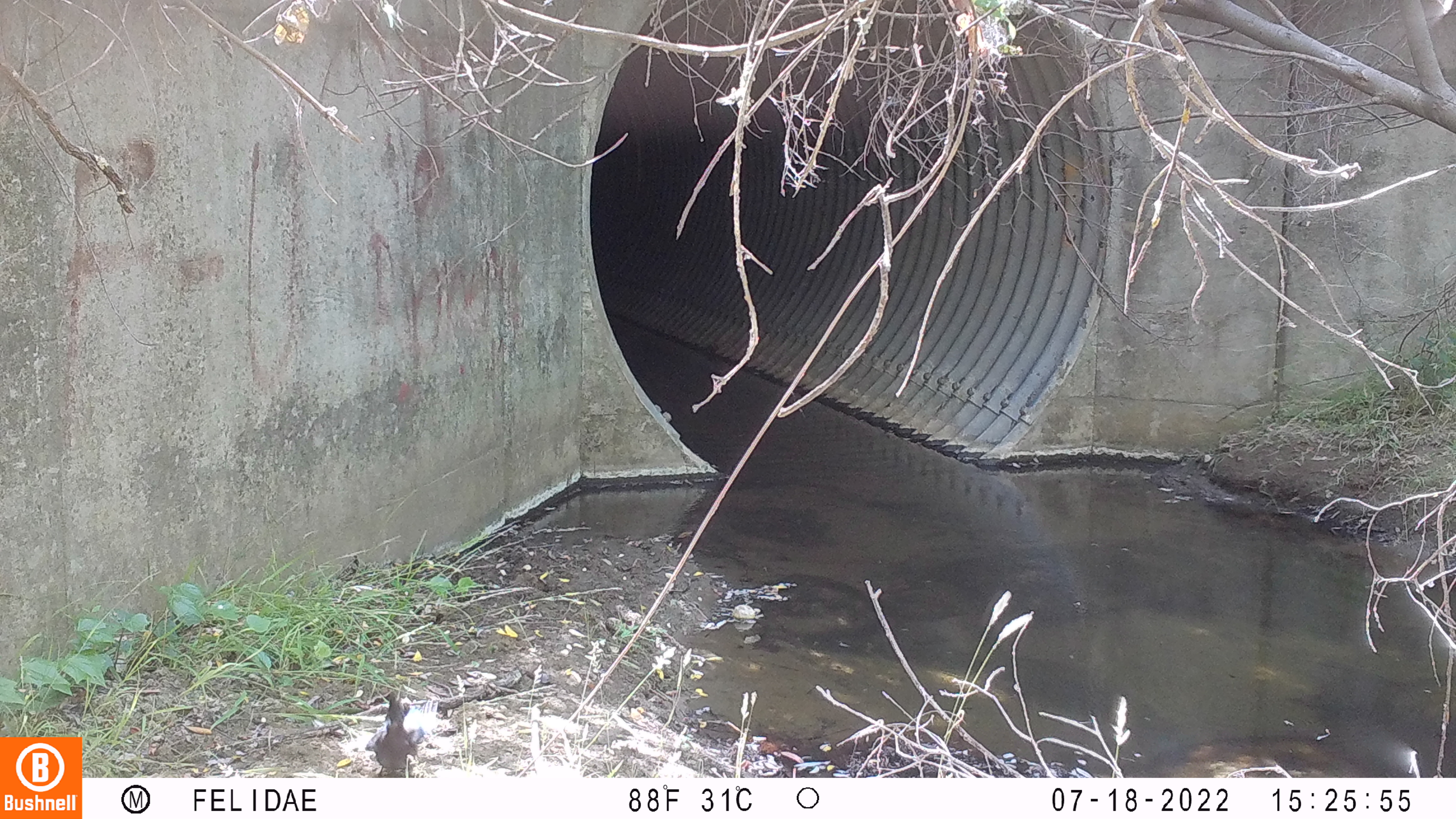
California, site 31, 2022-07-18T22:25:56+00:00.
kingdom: Animalia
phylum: Chordata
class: Aves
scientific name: Aves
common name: bird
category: unknown bird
Unknown bird (bird) (Aves).